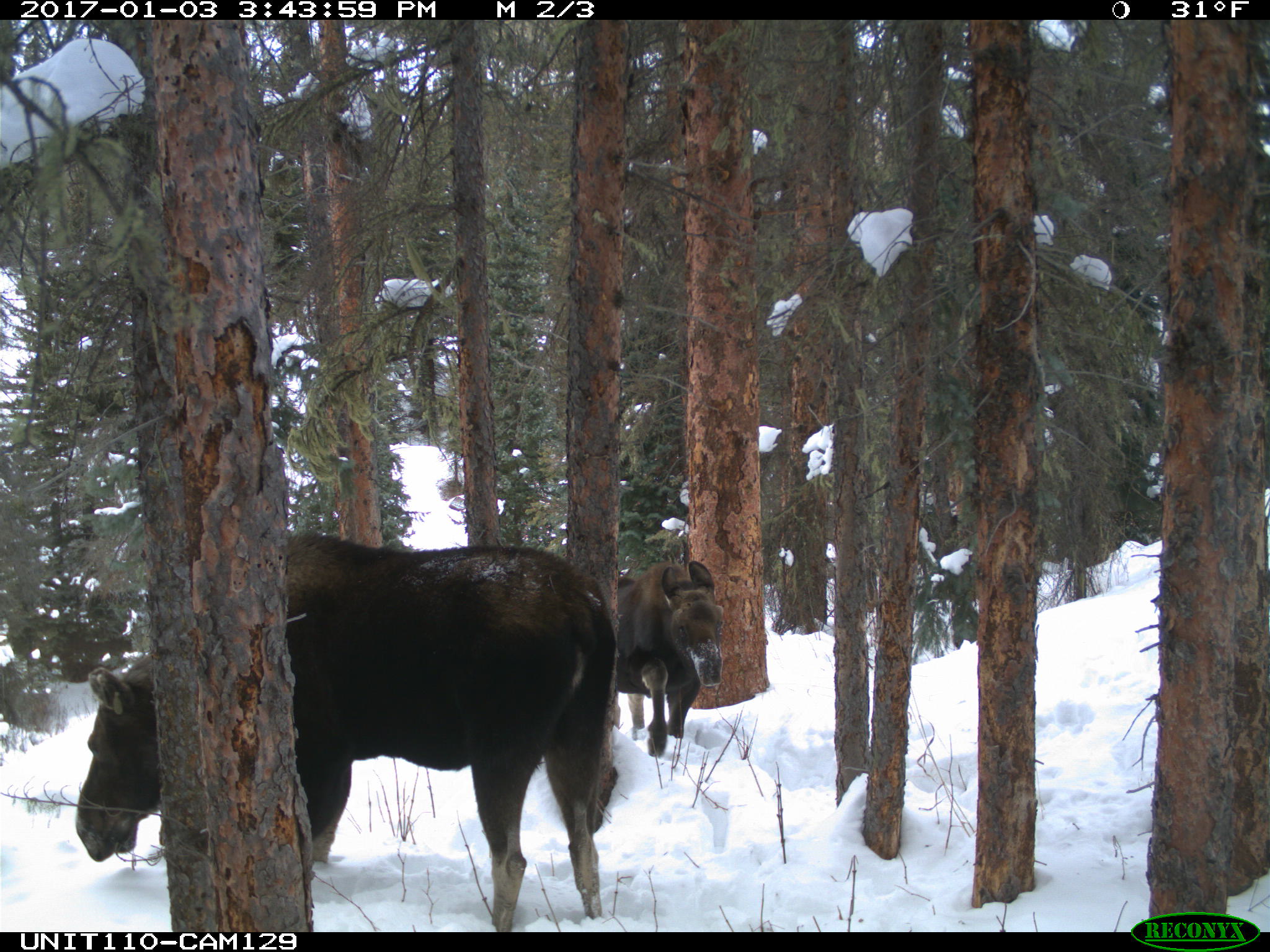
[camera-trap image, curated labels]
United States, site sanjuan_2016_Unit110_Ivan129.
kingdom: Animalia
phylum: Chordata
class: Mammalia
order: Artiodactyla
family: Cervidae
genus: Alces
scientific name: Alces alces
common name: moose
Alces alces (moose).